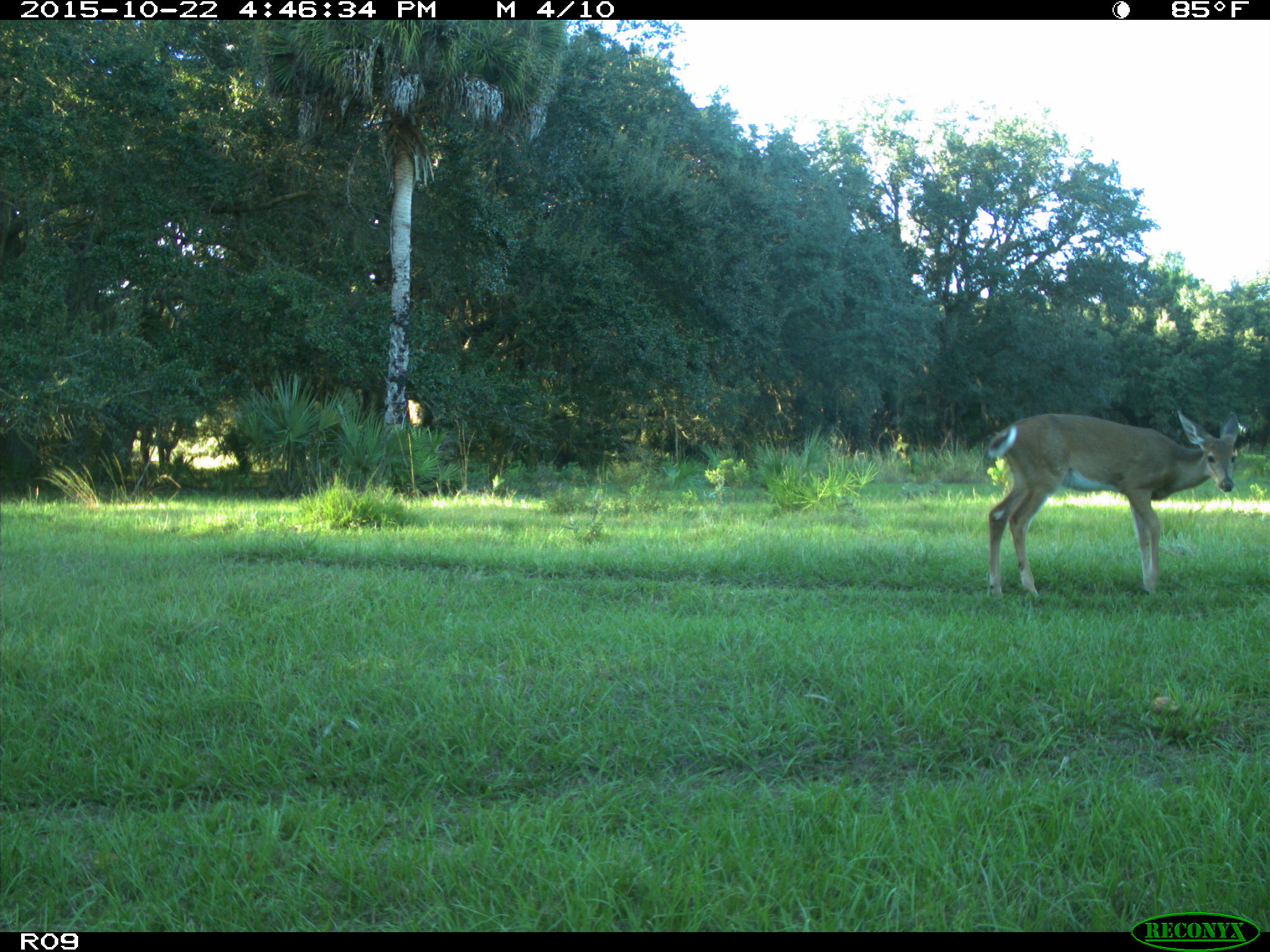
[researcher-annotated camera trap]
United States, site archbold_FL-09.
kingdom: Animalia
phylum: Chordata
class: Mammalia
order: Artiodactyla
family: Cervidae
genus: Odocoileus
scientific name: Odocoileus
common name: deer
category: unidentified deer